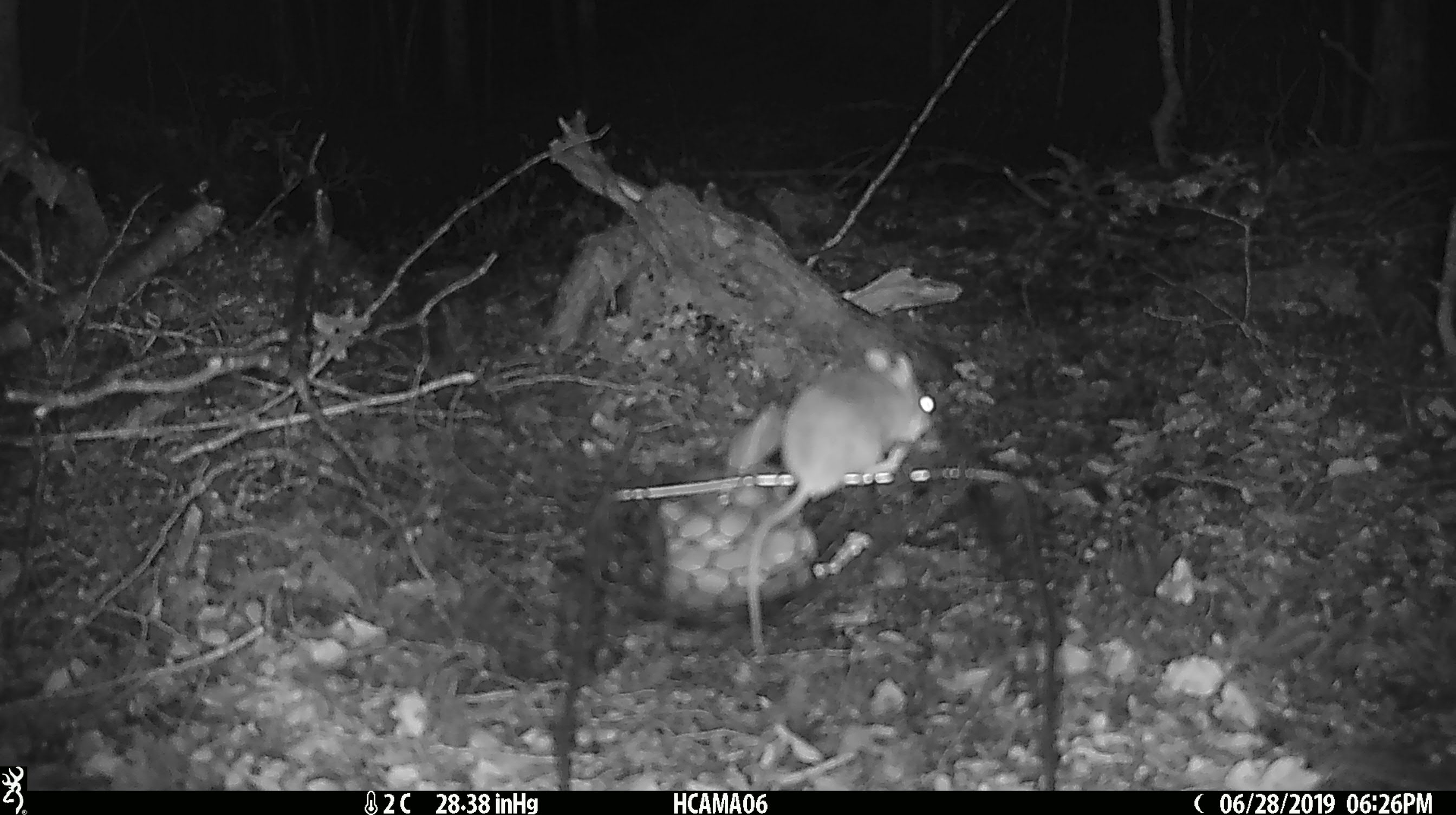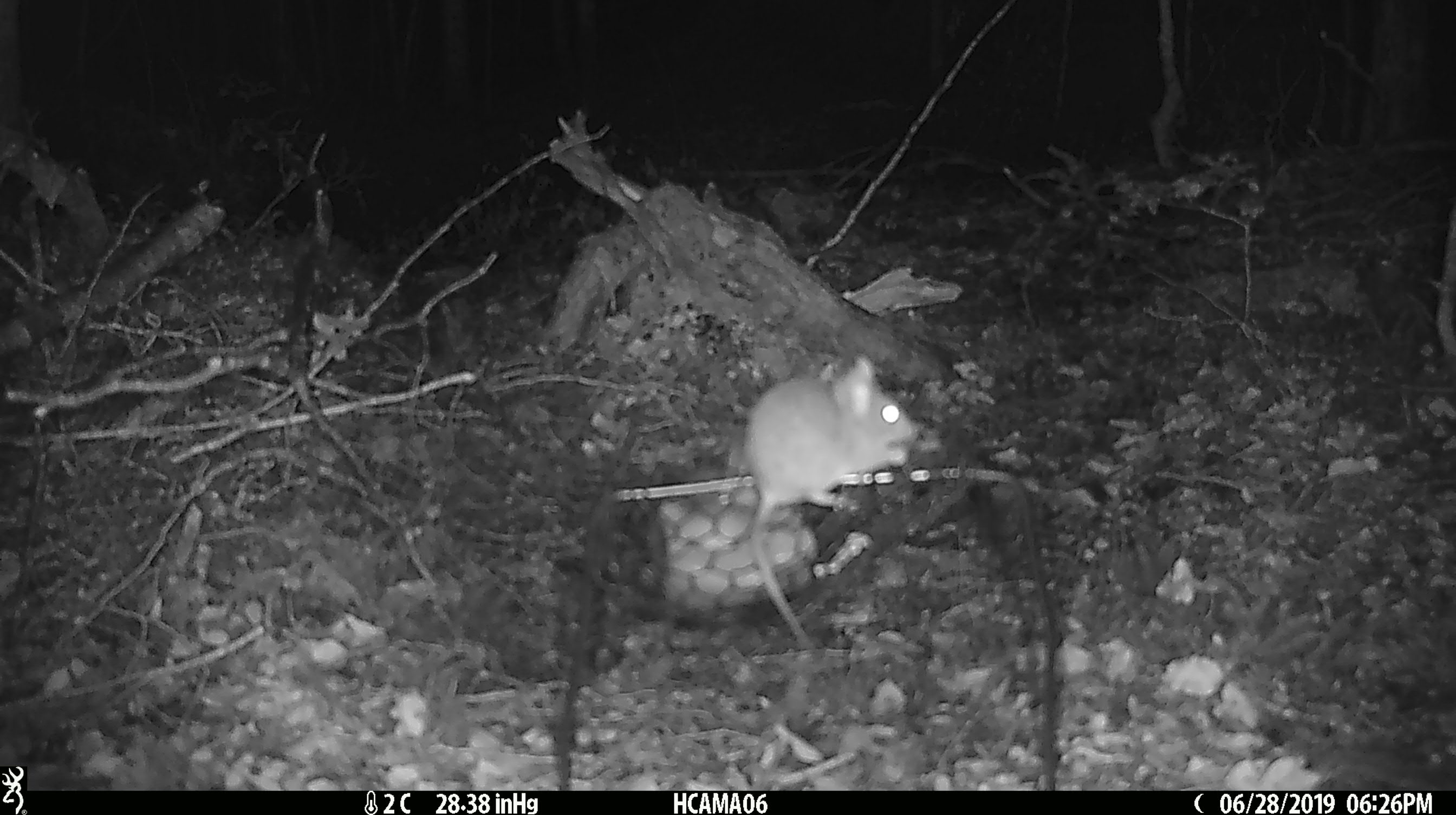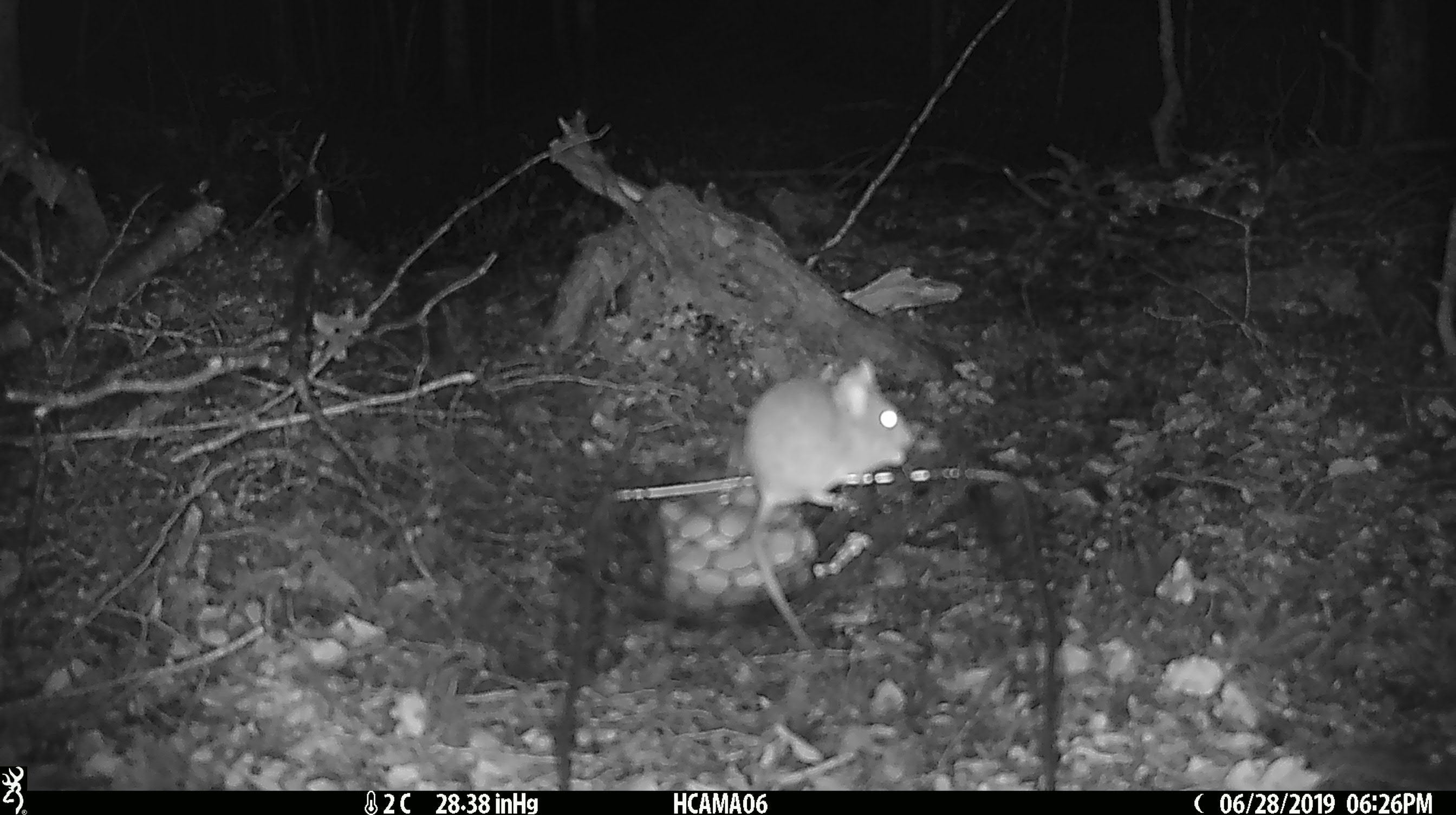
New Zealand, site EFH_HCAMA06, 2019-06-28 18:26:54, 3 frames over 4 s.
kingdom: Animalia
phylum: Chordata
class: Mammalia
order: Rodentia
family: Muridae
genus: Mus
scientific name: Mus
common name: mouse